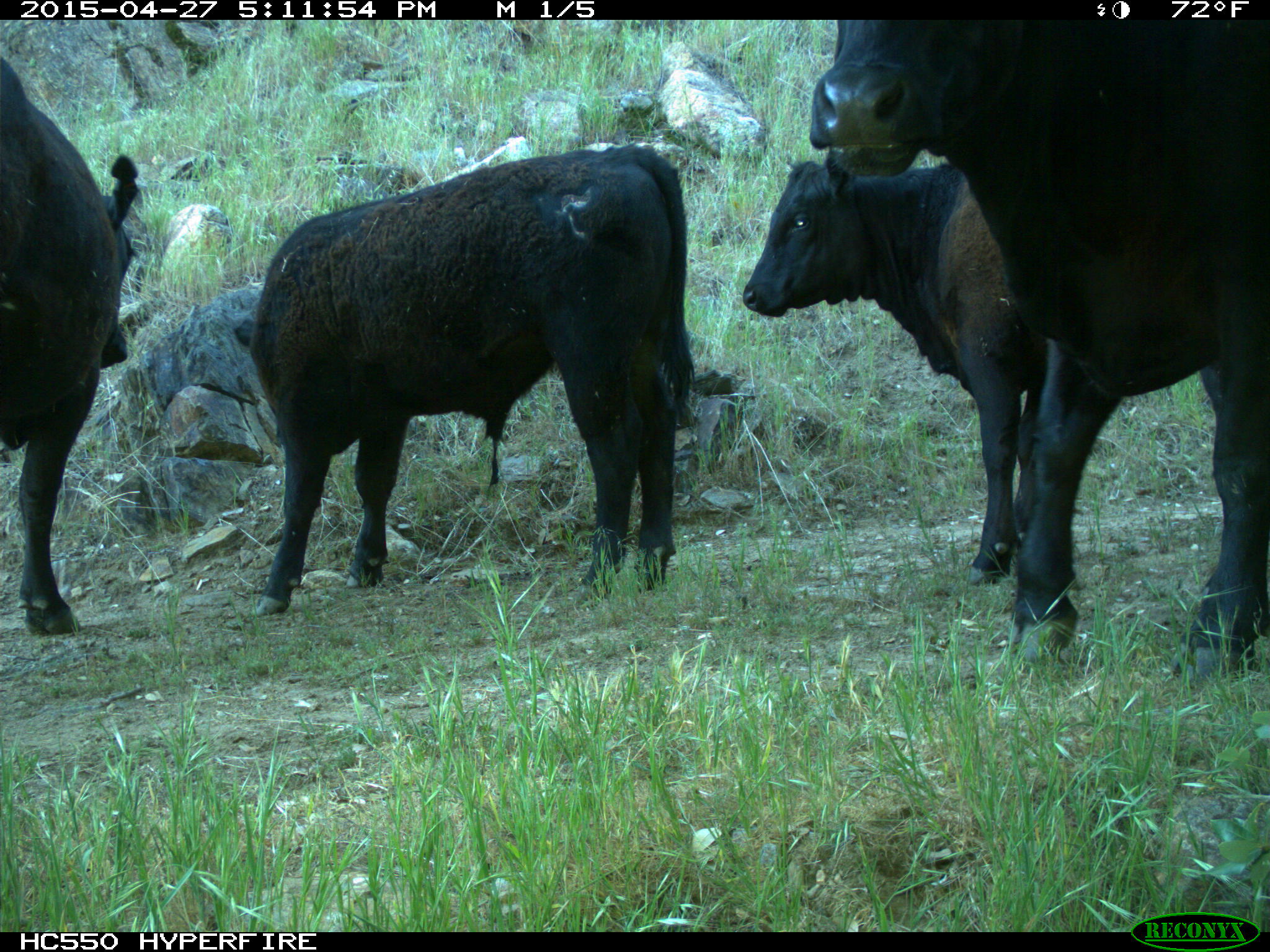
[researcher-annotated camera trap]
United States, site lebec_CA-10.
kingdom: Animalia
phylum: Chordata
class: Mammalia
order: Artiodactyla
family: Bovidae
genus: Bos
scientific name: Bos taurus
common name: domestic cow